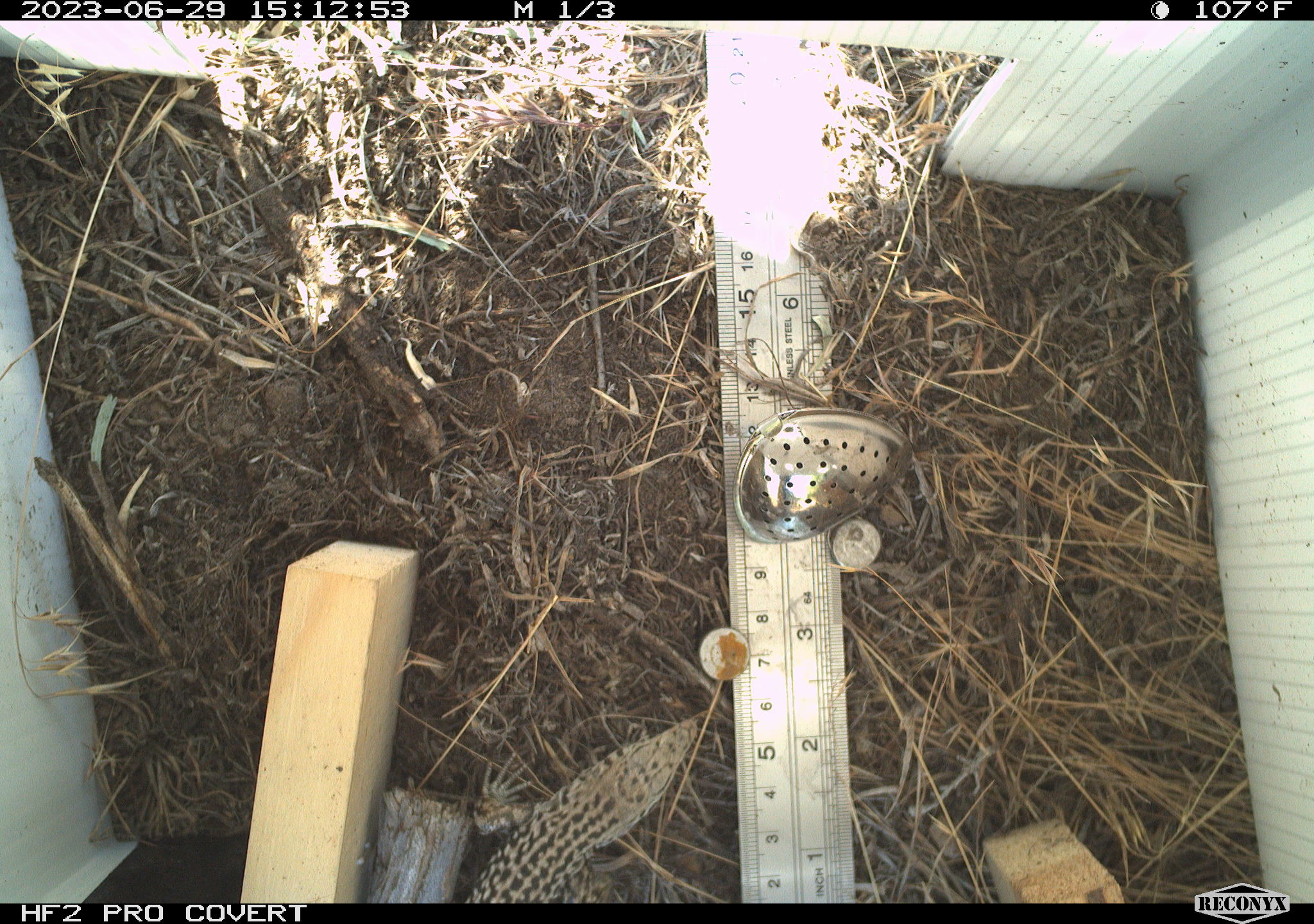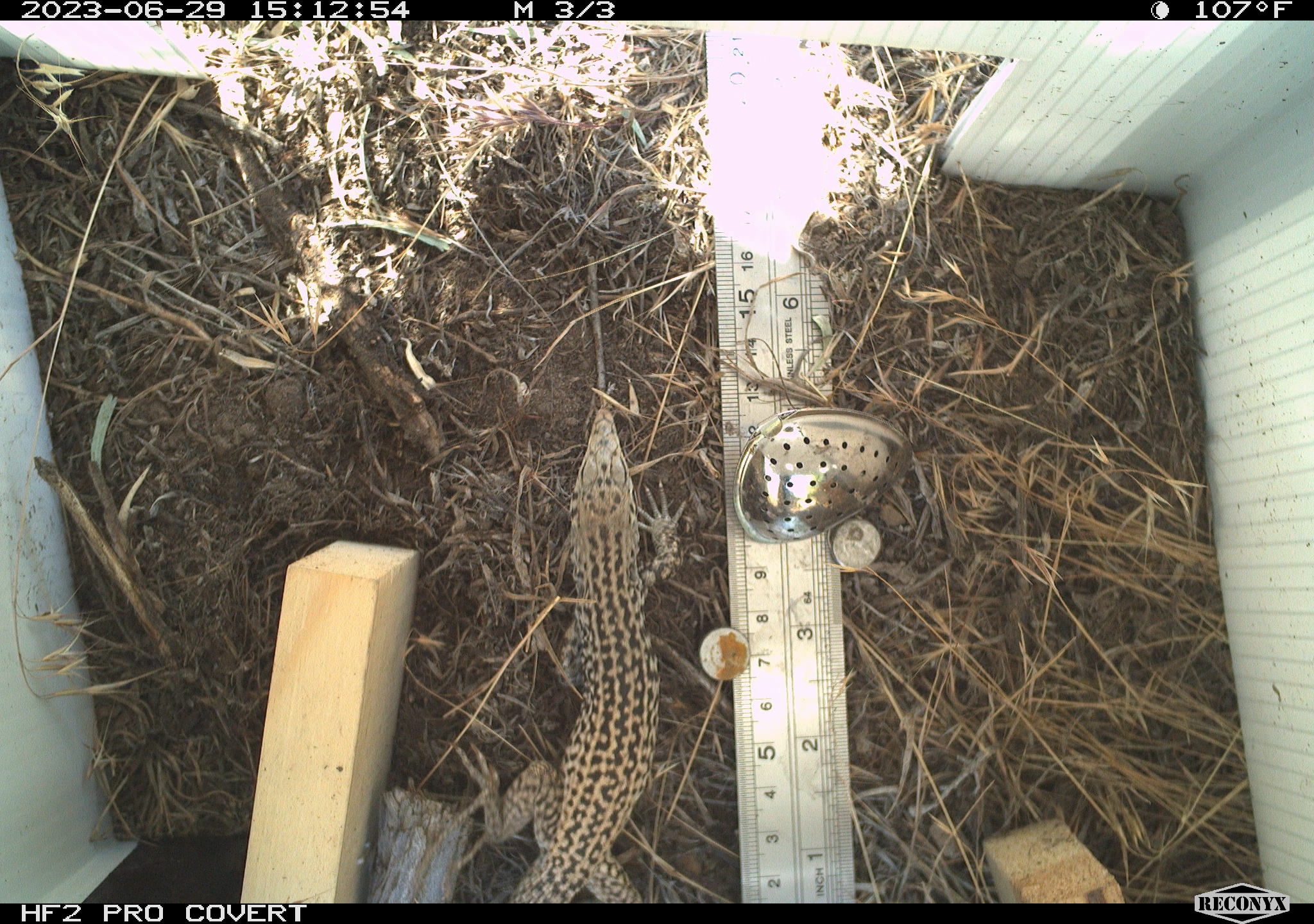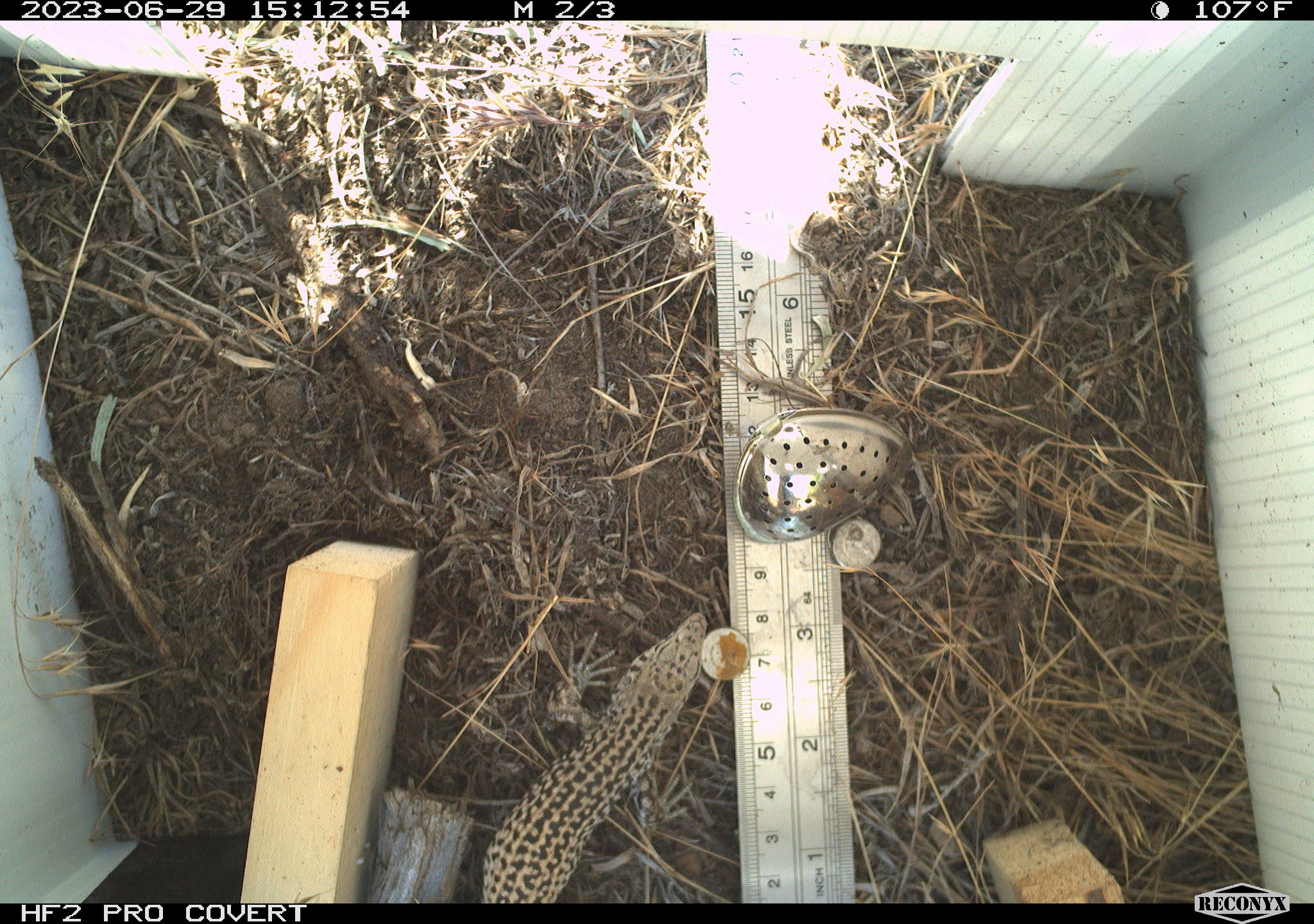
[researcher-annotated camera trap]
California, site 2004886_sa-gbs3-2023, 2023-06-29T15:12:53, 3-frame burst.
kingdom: Animalia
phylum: Chordata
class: Reptilia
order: Squamata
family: Teiidae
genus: Aspidoscelis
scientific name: Aspidoscelis tigris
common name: western whiptail